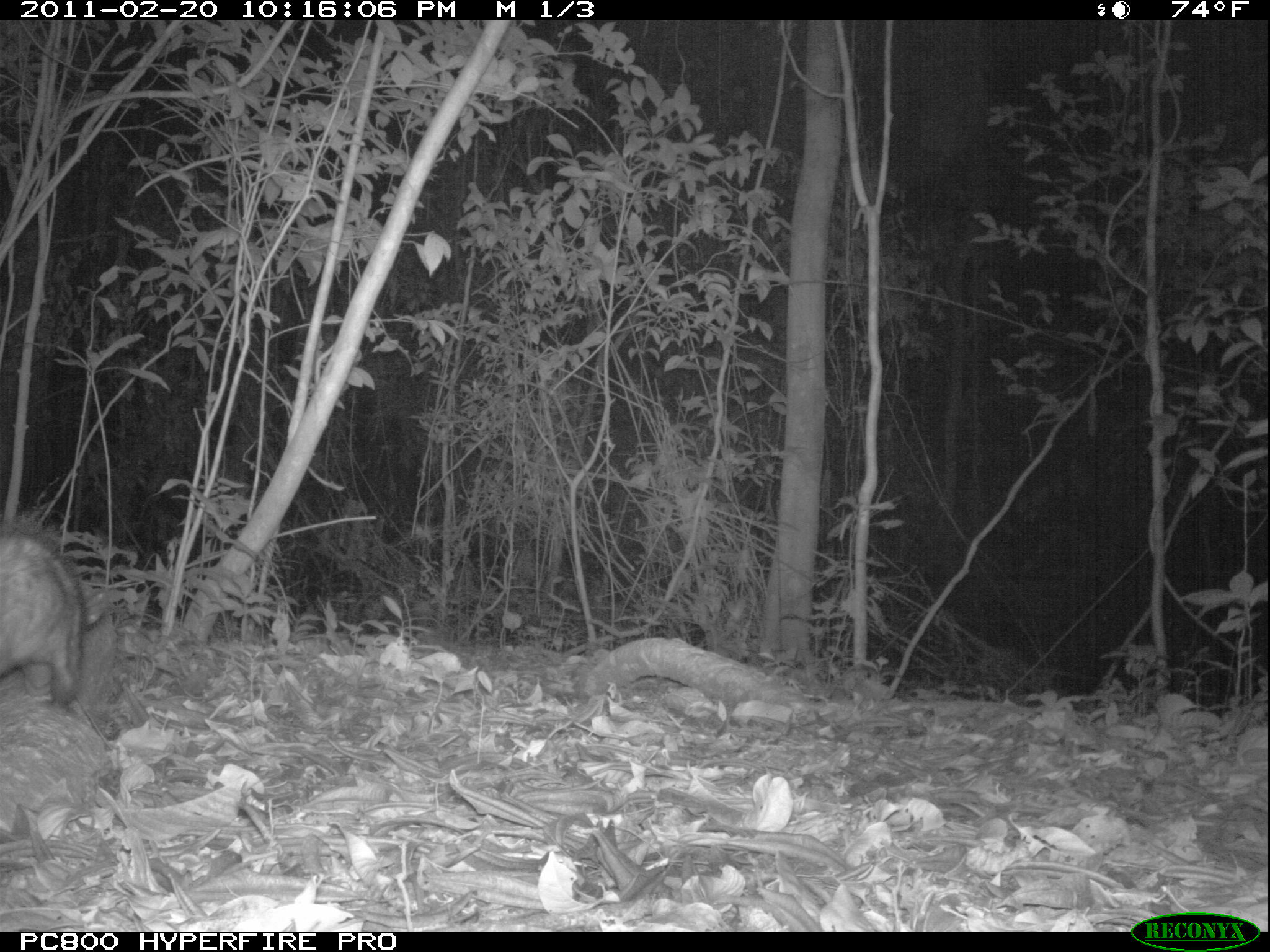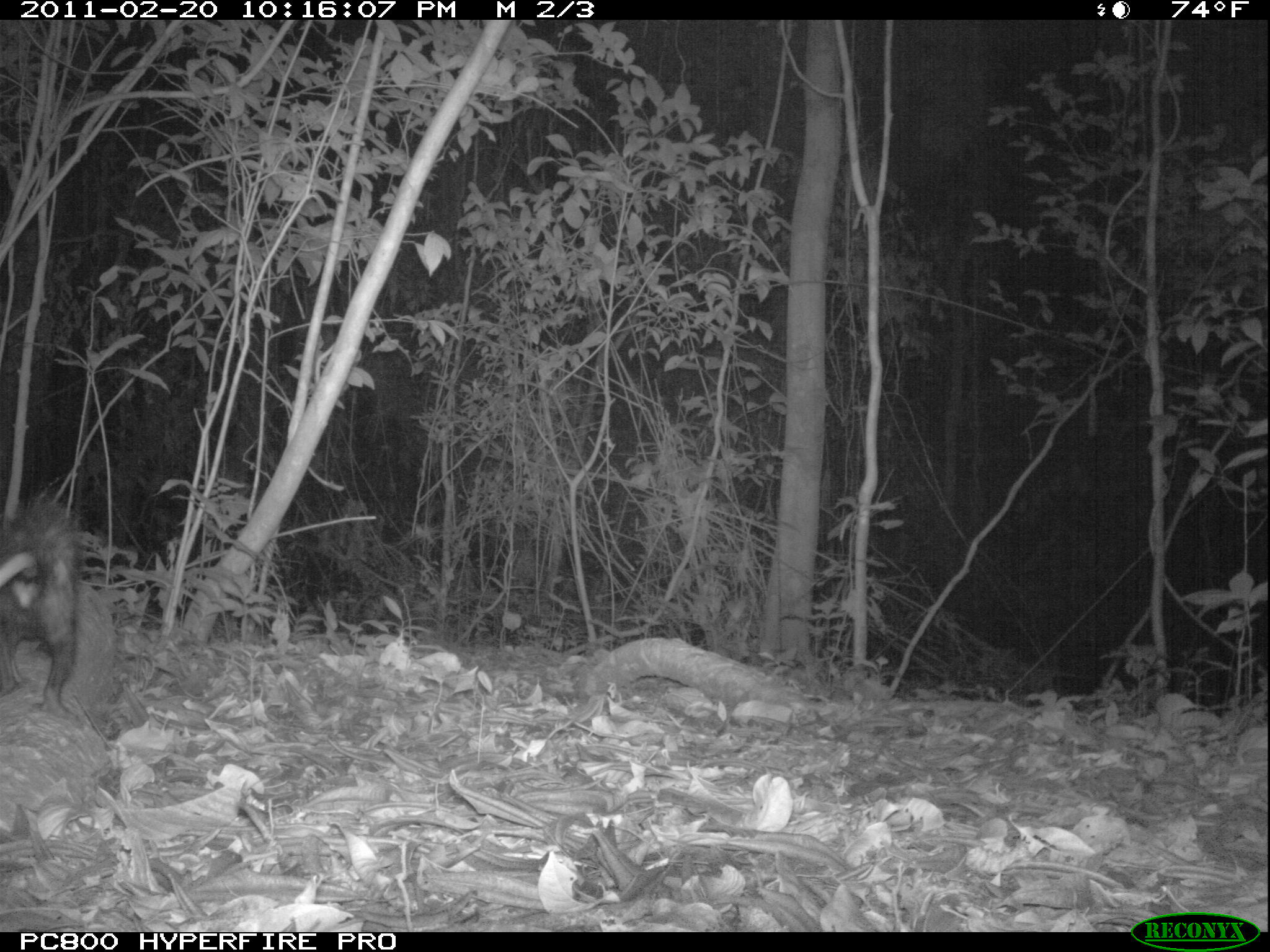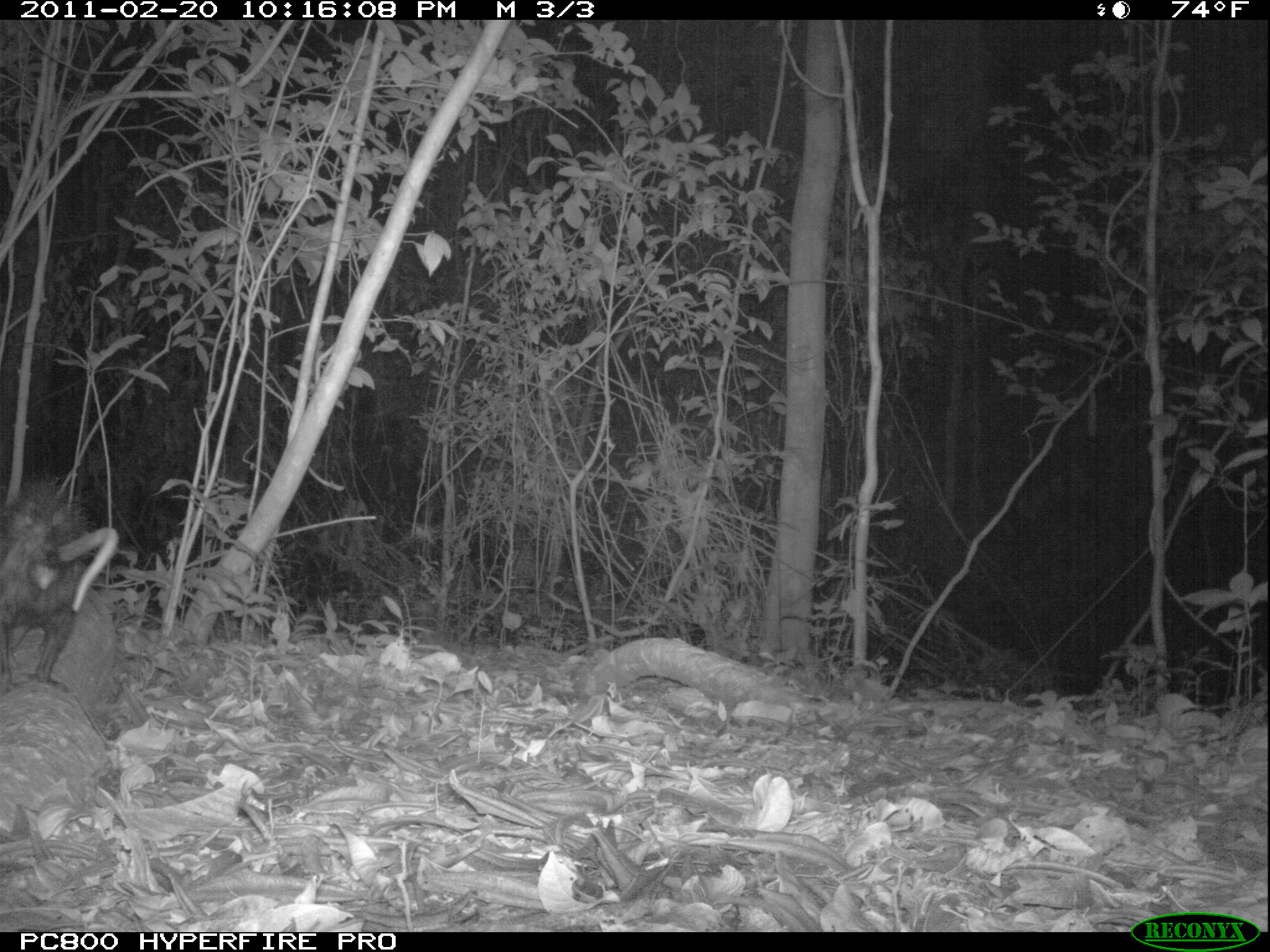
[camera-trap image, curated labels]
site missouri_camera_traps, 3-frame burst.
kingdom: Animalia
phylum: Chordata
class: Mammalia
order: Didelphimorphia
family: Didelphidae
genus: Didelphis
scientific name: Didelphis marsupialis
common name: common opossum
Common opossum (Didelphis marsupialis). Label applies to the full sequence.